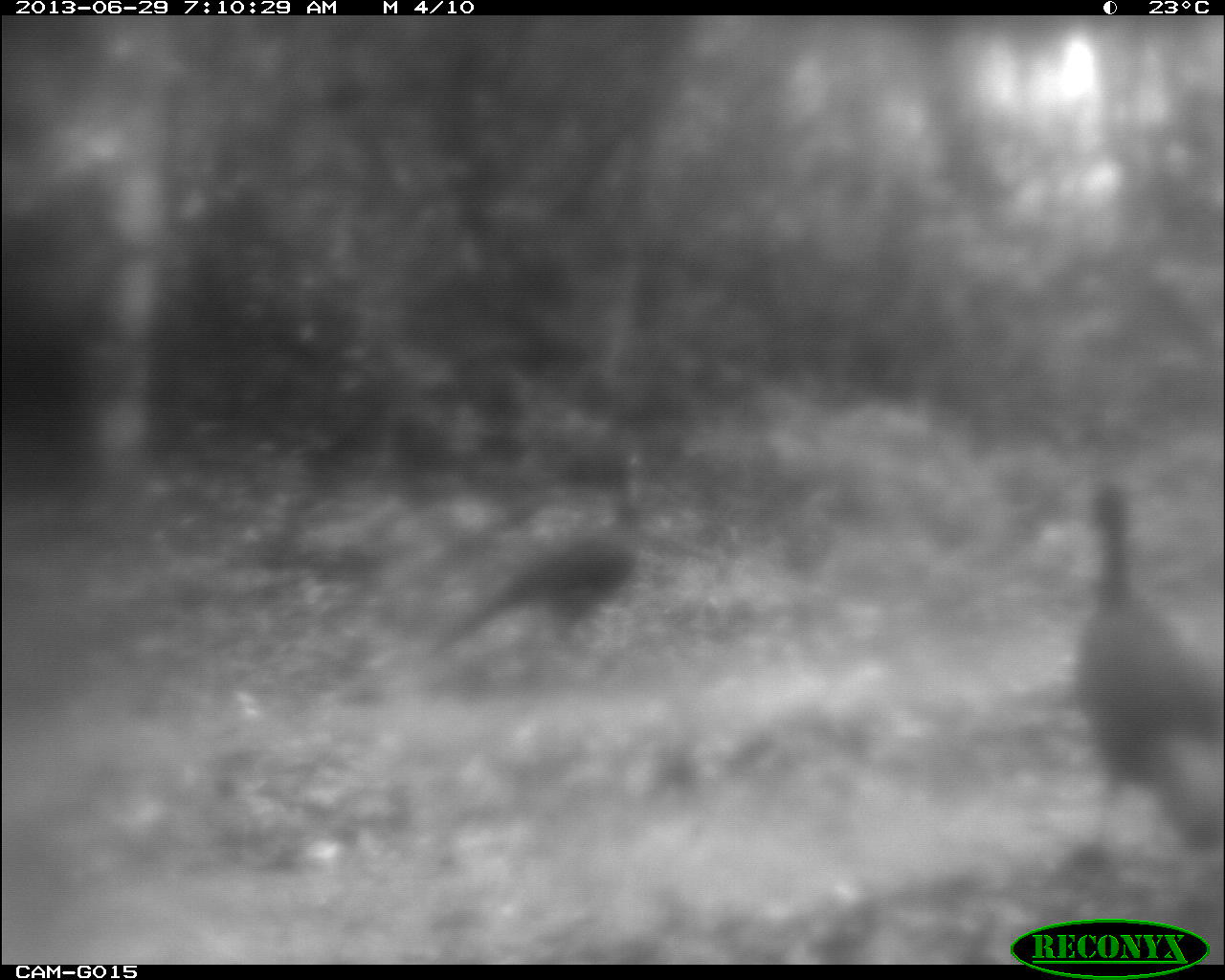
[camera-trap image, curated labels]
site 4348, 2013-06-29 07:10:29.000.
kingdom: Animalia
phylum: Chordata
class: Aves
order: Galliformes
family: Cracidae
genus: Crax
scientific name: Crax rubra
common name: great curassow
Crax rubra (great curassow), count 2.